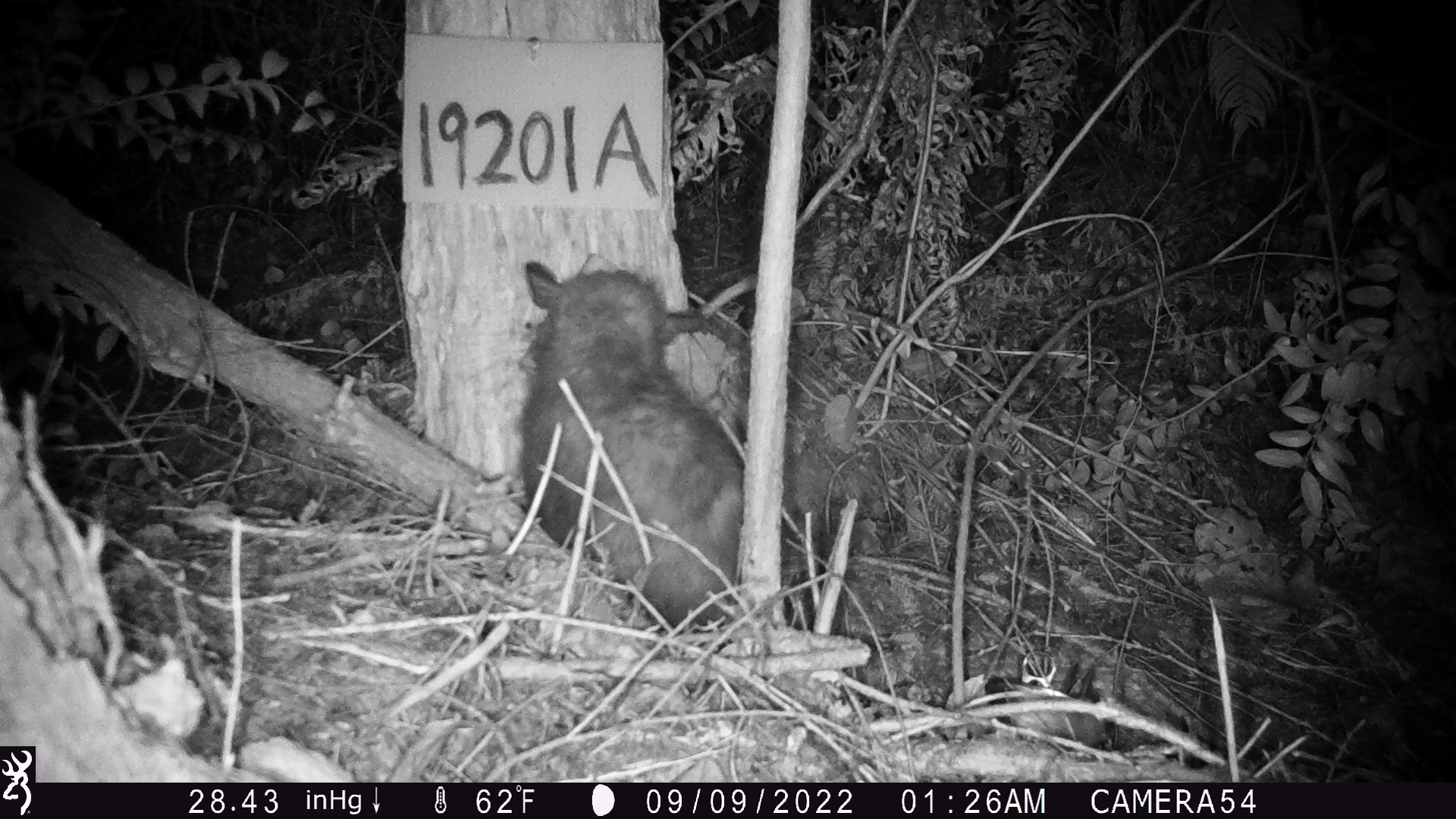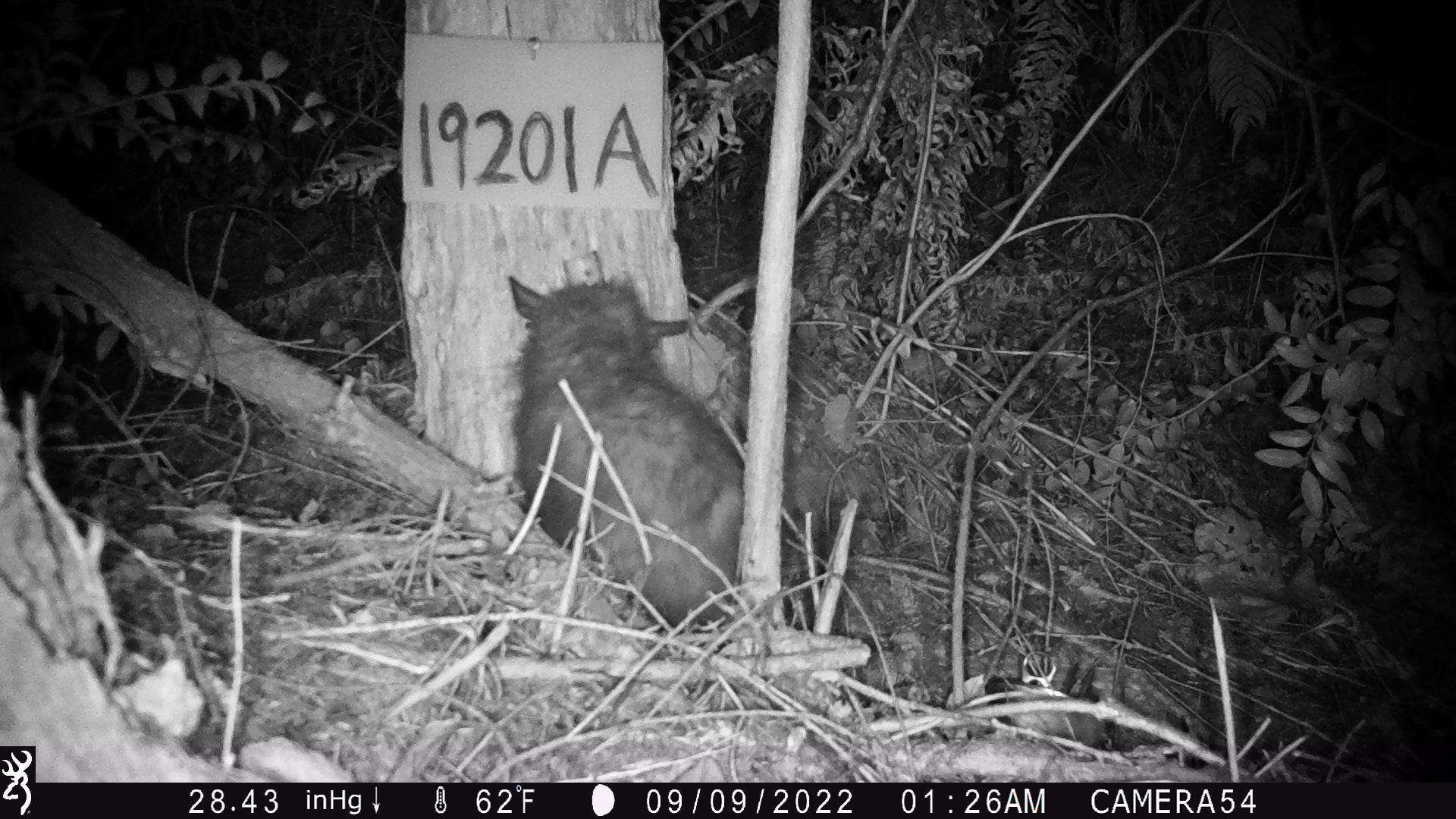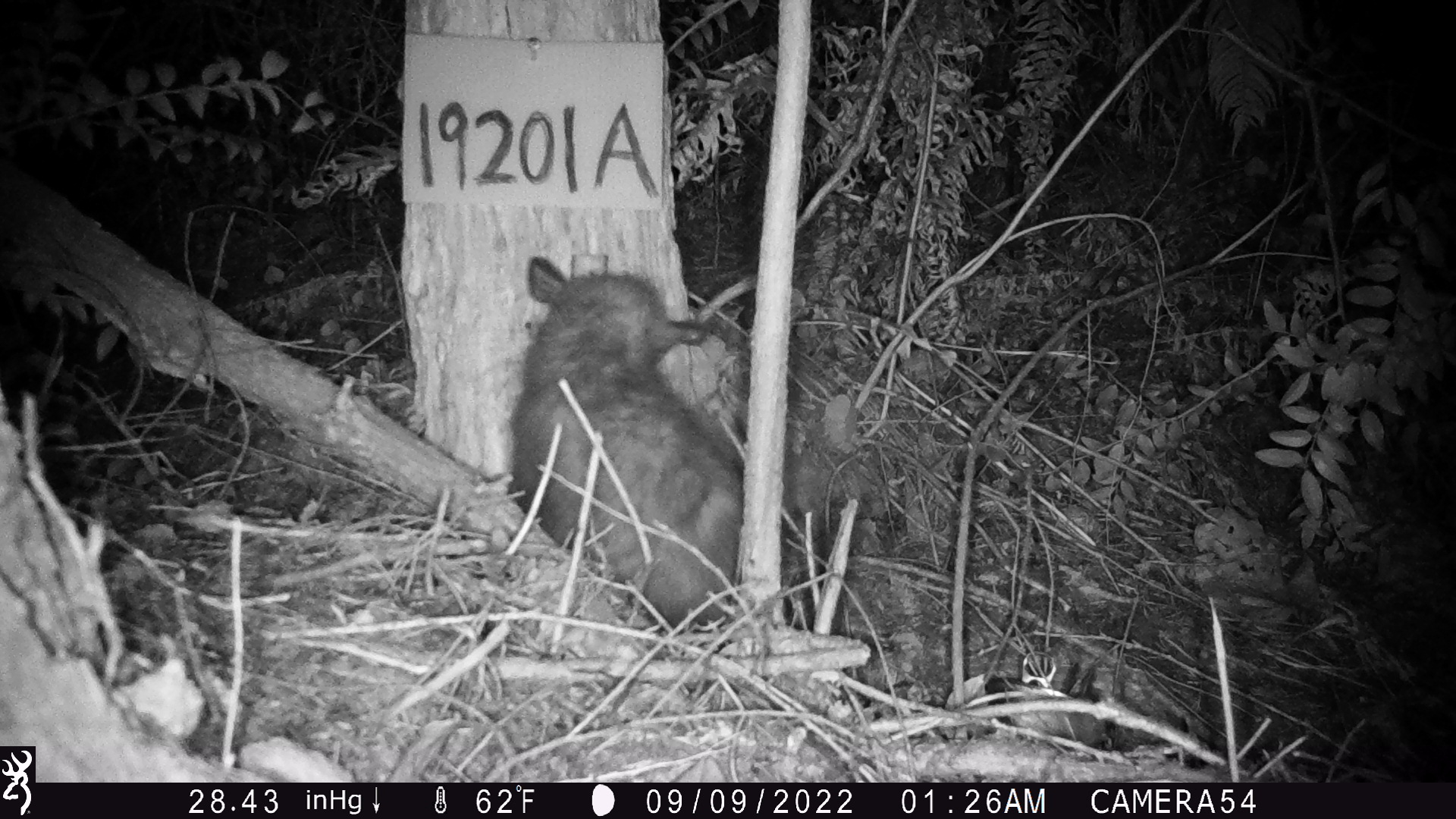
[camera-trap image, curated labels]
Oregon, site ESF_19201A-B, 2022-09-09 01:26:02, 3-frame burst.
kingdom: Animalia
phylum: Chordata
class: Mammalia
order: Didelphimorphia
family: Didelphidae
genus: Didelphis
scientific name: Didelphis virginiana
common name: virginia opossum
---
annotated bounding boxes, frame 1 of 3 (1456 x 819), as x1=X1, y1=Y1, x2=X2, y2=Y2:
virginia opossum: x1=499, y1=243, x2=766, y2=636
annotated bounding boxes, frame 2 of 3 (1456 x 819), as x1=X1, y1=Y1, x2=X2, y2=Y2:
virginia opossum: x1=484, y1=233, x2=773, y2=636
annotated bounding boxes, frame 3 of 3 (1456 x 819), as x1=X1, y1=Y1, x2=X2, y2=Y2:
virginia opossum: x1=479, y1=227, x2=787, y2=648